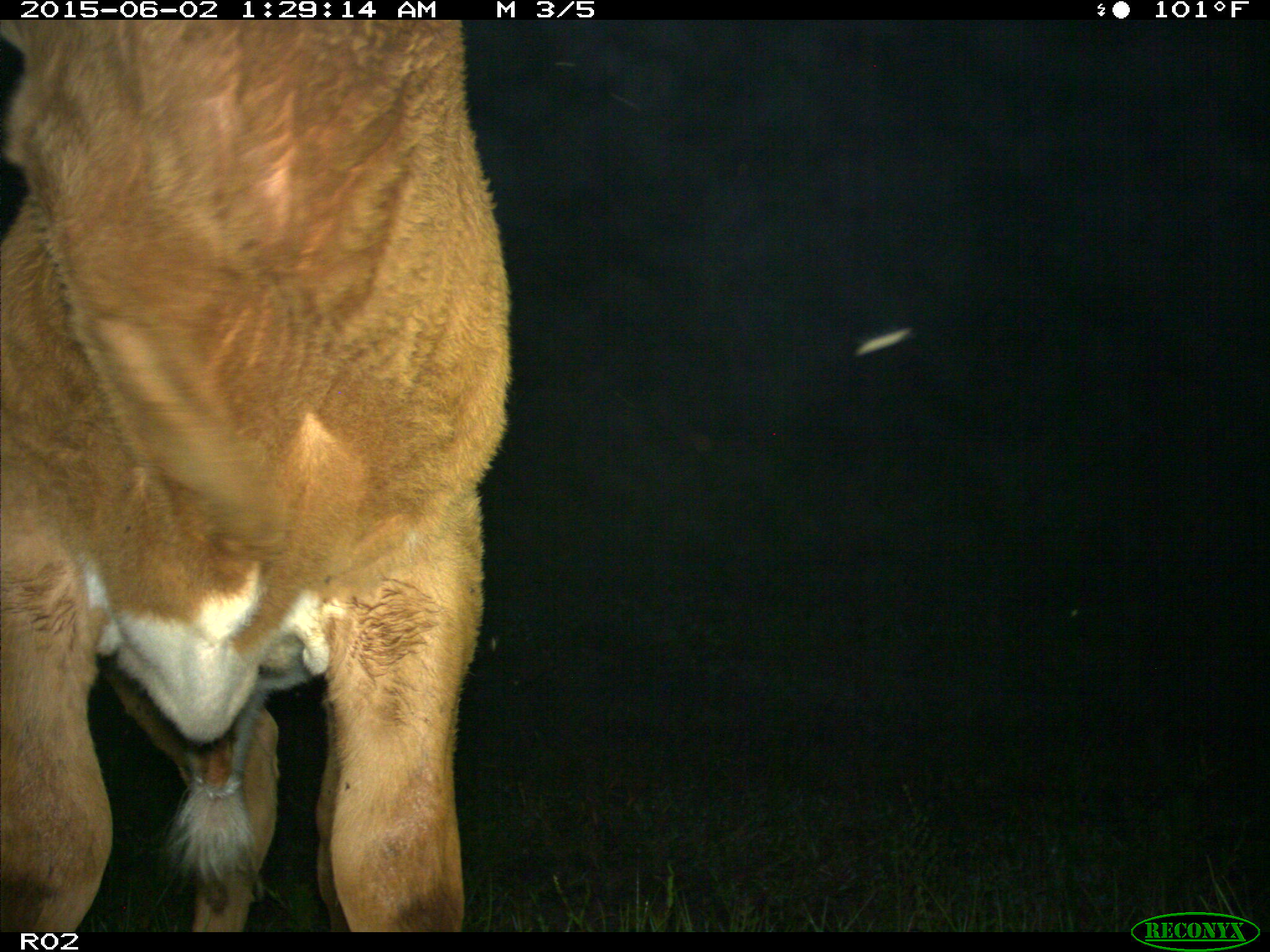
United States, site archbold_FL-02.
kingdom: Animalia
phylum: Chordata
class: Mammalia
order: Artiodactyla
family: Bovidae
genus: Bos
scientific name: Bos taurus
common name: domestic cow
Bos taurus (domestic cow).